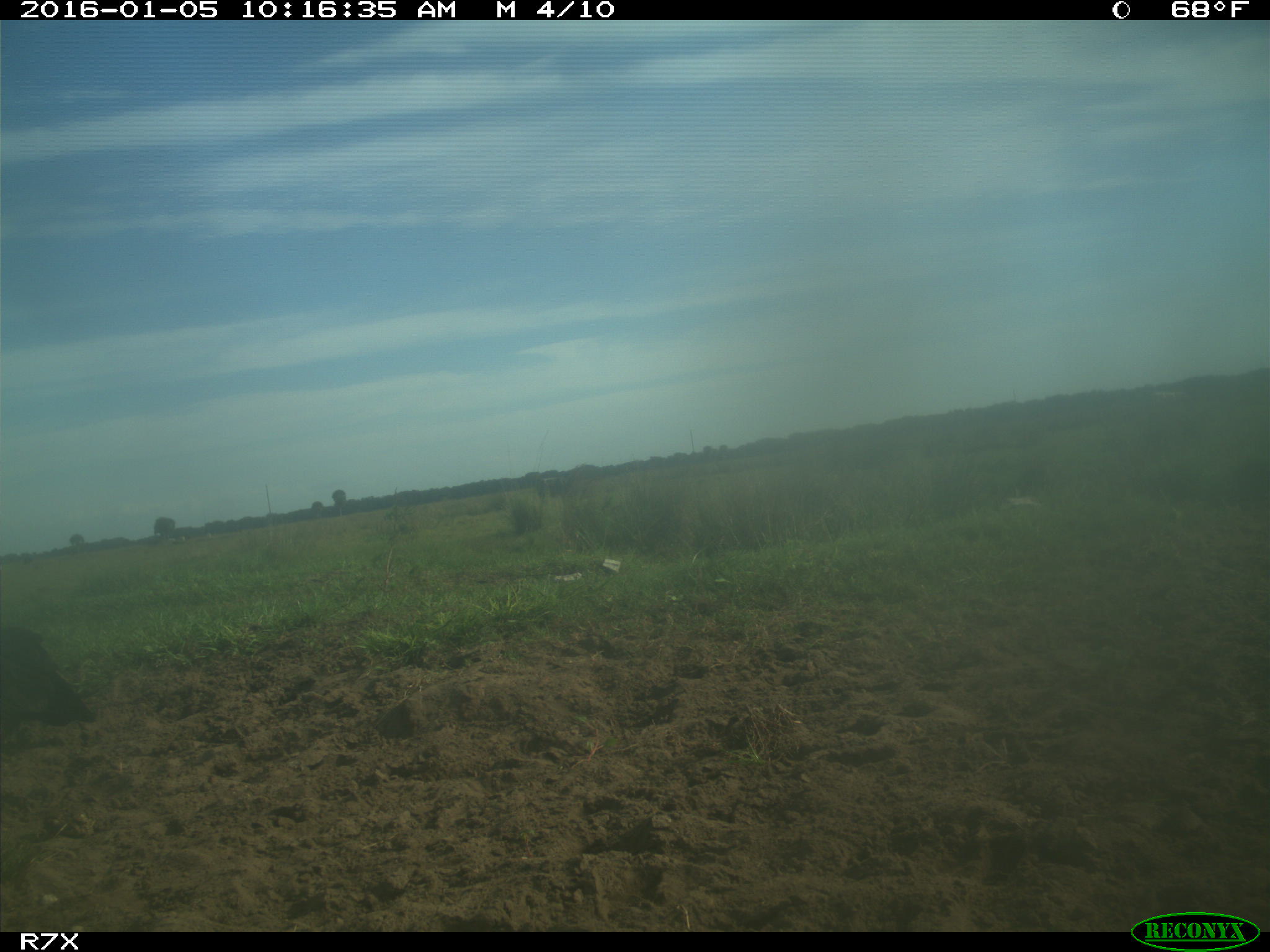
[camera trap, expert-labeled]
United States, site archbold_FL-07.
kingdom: Animalia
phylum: Chordata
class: Mammalia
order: Artiodactyla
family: Bovidae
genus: Bos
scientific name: Bos taurus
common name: domestic cow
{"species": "Bos taurus (domestic cow)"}